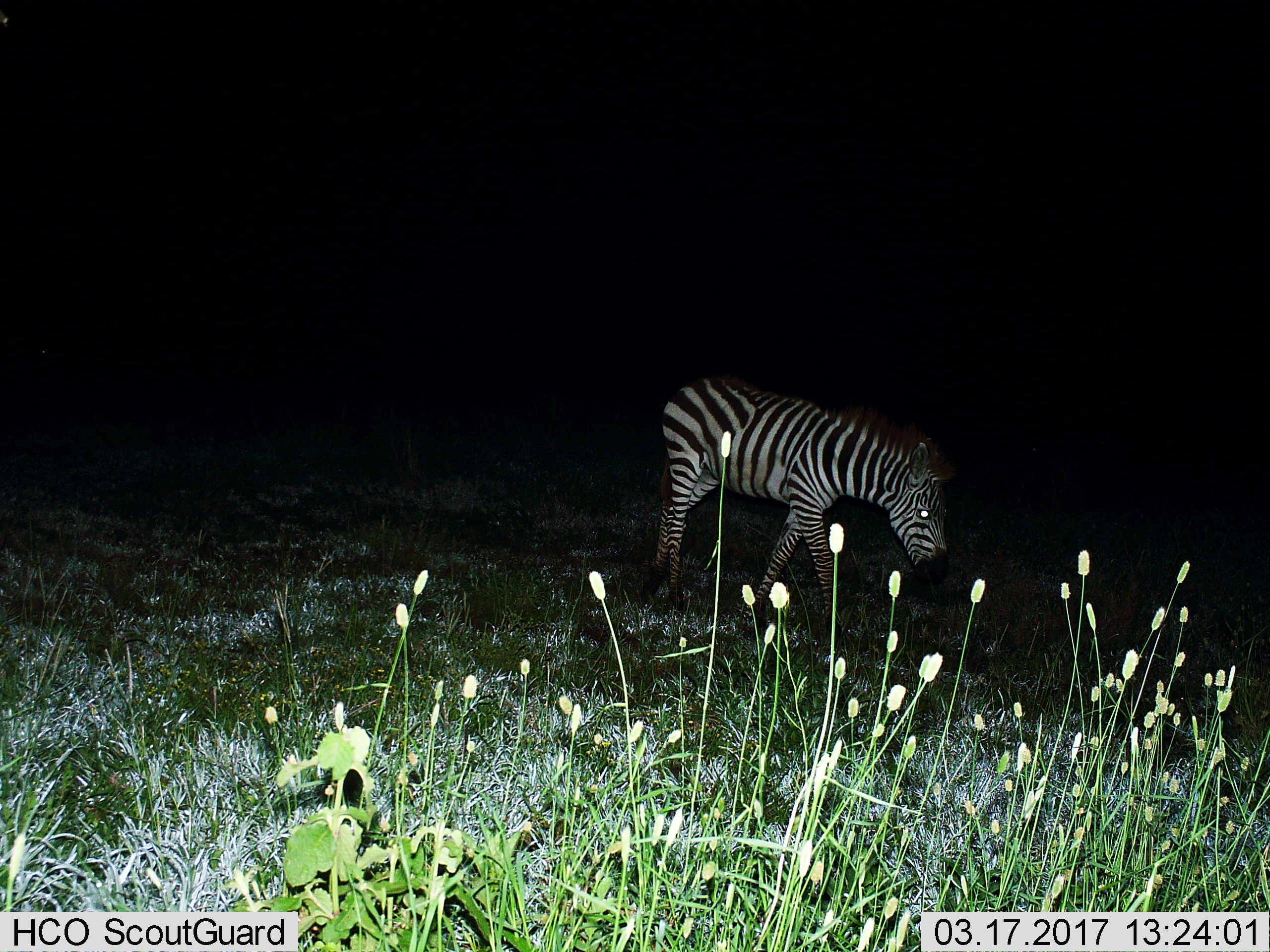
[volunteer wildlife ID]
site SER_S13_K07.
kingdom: Animalia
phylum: Chordata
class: Mammalia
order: Perissodactyla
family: Equidae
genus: Equus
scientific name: Equus quagga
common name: plains zebra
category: zebraplains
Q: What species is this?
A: Zebraplains (plains zebra) (Equus quagga).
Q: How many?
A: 1.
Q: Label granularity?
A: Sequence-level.